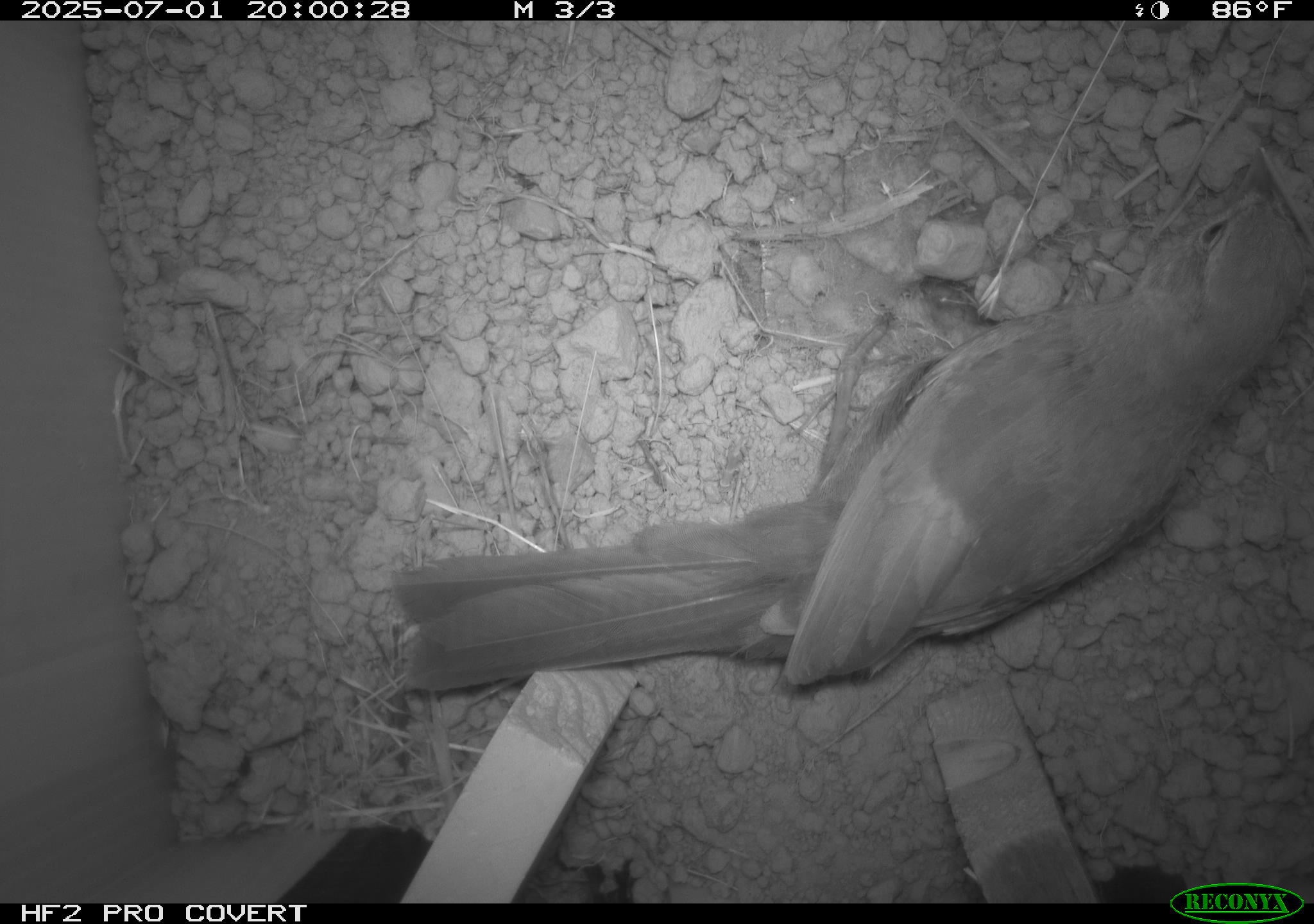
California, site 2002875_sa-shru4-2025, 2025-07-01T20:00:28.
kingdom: Animalia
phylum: Chordata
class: Aves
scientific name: Aves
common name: bird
Bird (Aves).